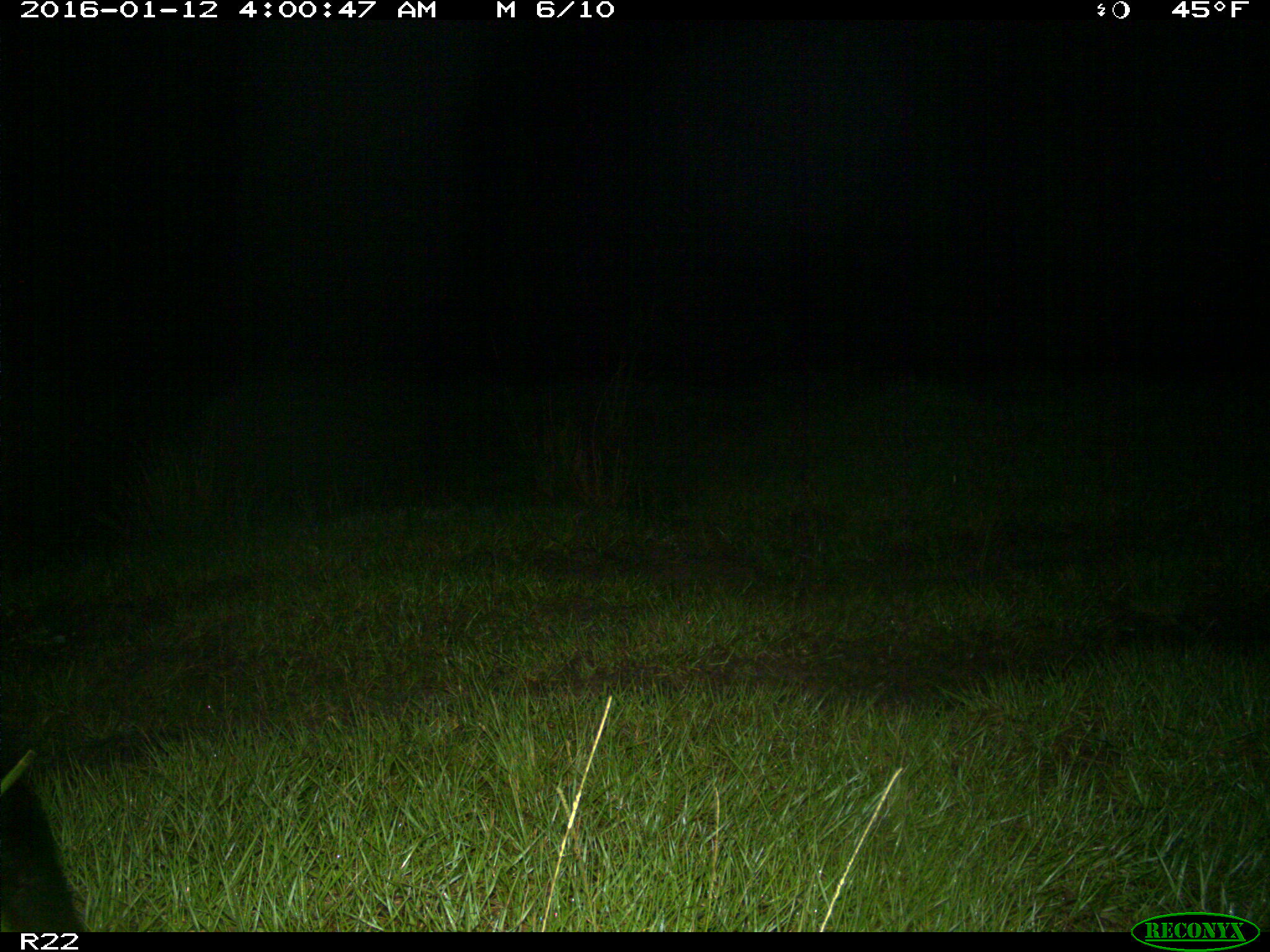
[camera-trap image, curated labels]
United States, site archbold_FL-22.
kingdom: Animalia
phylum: Chordata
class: Mammalia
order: Artiodactyla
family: Suidae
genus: Sus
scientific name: Sus scrofa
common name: wild boar